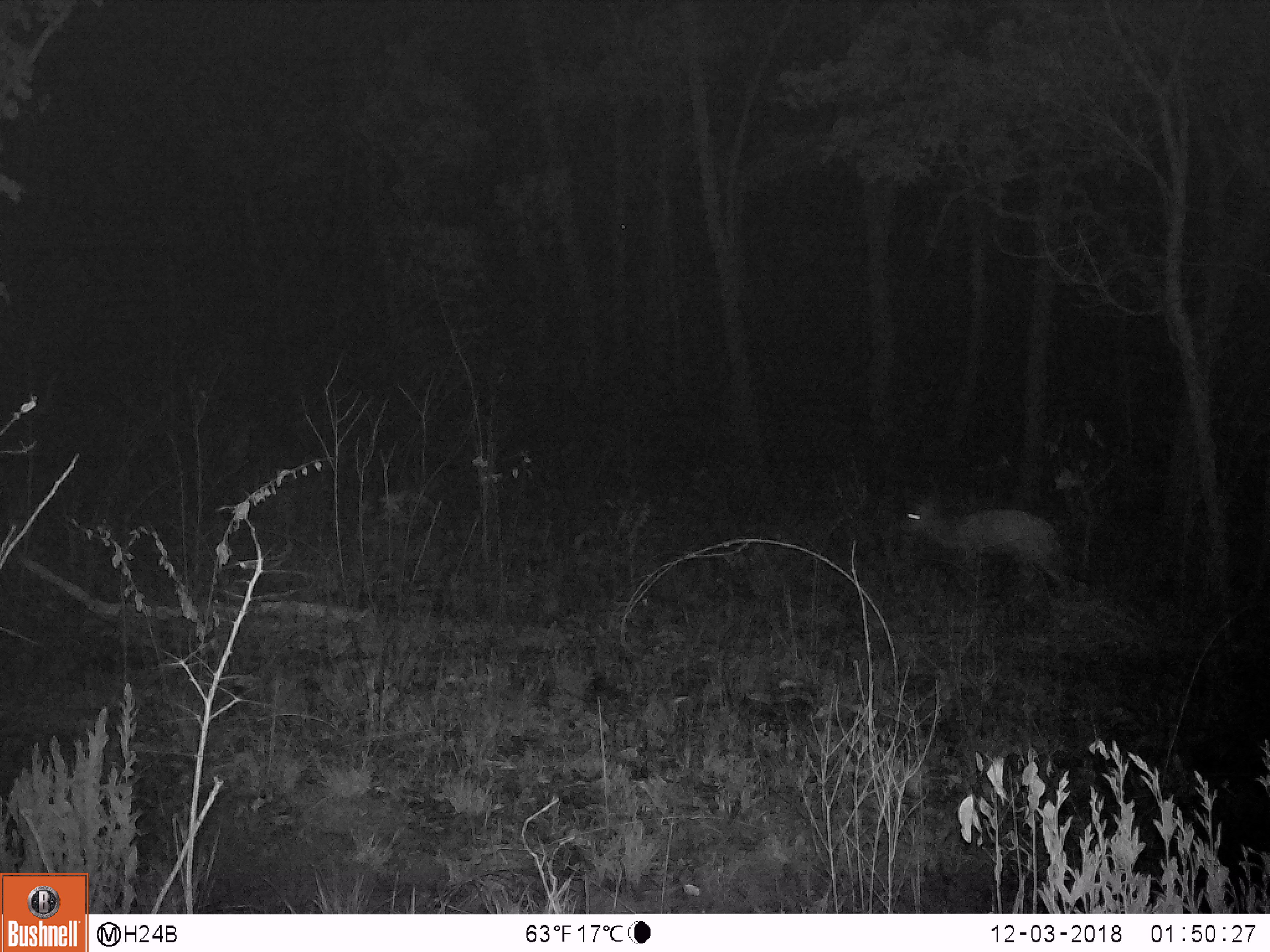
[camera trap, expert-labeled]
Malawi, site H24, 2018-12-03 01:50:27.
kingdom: Animalia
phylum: Chordata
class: Mammalia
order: Artiodactyla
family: Bovidae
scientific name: Antilopinae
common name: small antelope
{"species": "small antelope (Antilopinae)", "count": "1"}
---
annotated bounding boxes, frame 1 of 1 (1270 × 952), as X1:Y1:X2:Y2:
small antelope: 897:486:1061:587